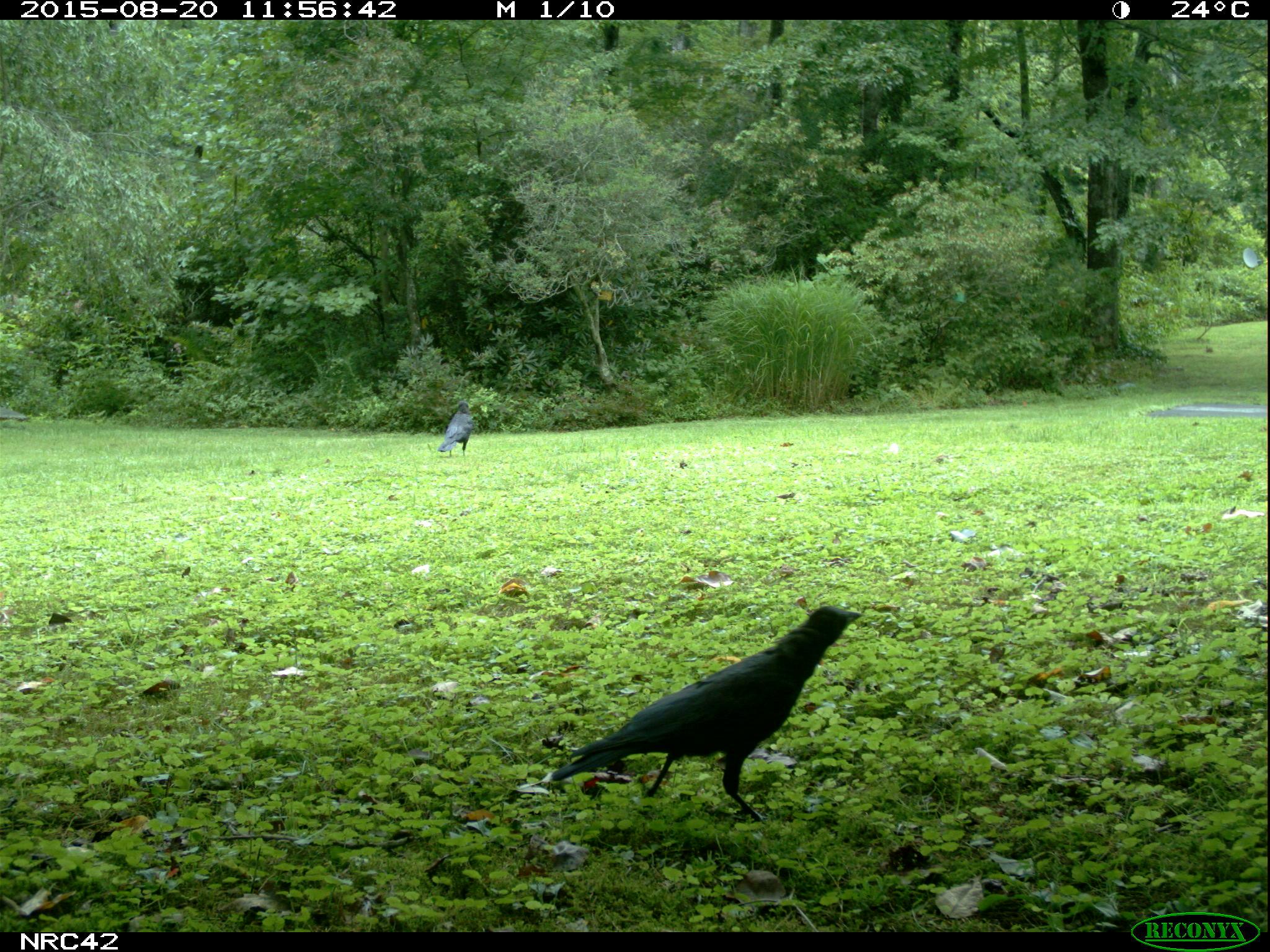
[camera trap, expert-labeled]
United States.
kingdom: Animalia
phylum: Chordata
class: Aves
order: Passeriformes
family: Corvidae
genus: Corvus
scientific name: Corvus brachyrhynchos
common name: american crow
American Crow (Corvus brachyrhynchos).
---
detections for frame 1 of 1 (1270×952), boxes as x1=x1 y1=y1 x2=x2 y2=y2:
American Crow: x1=544 y1=601 x2=863 y2=821; x1=437 y1=401 x2=473 y2=451